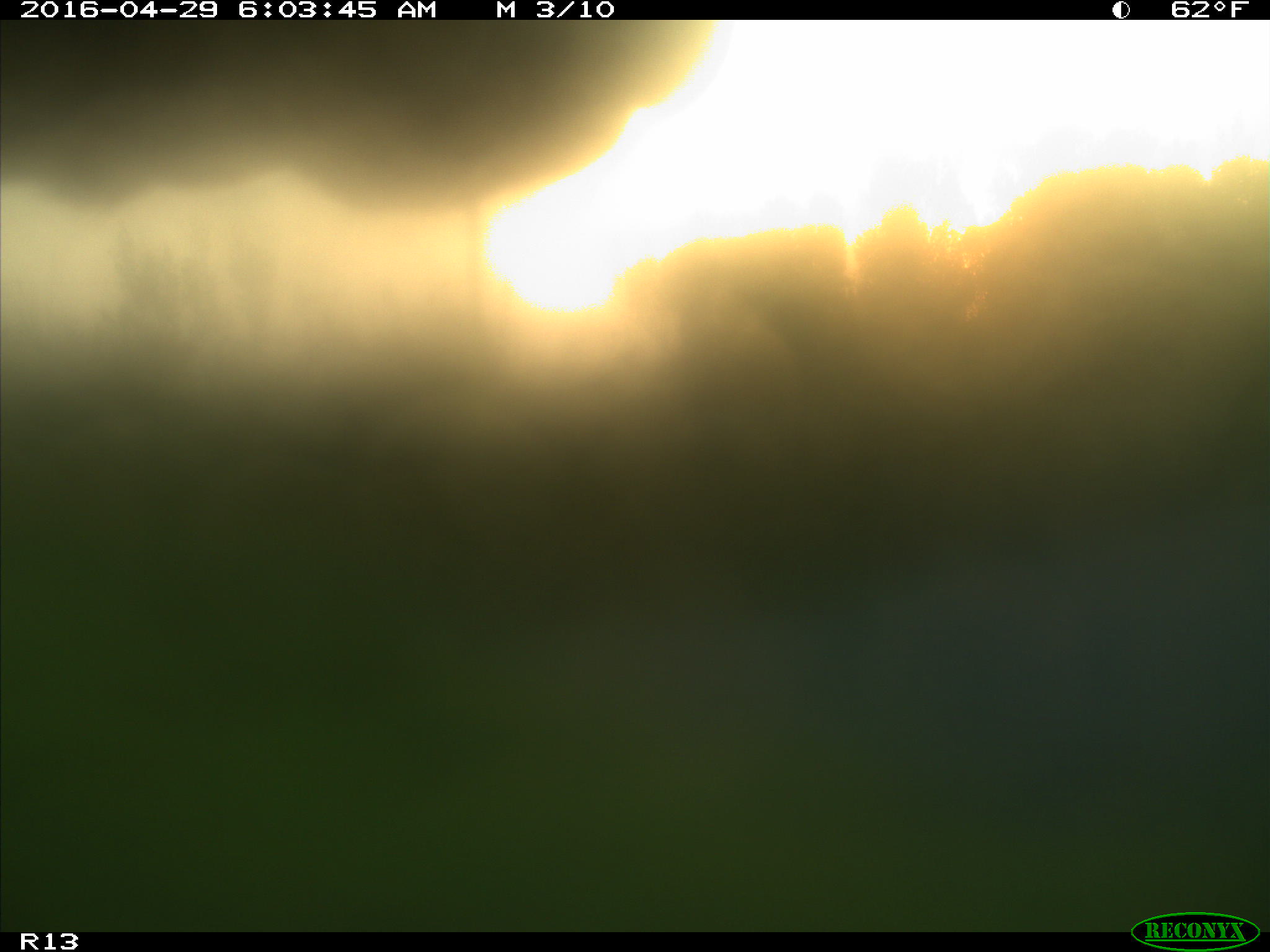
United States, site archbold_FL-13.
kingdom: Animalia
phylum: Chordata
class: Mammalia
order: Artiodactyla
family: Bovidae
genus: Bos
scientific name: Bos taurus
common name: domestic cow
Bos taurus (domestic cow).